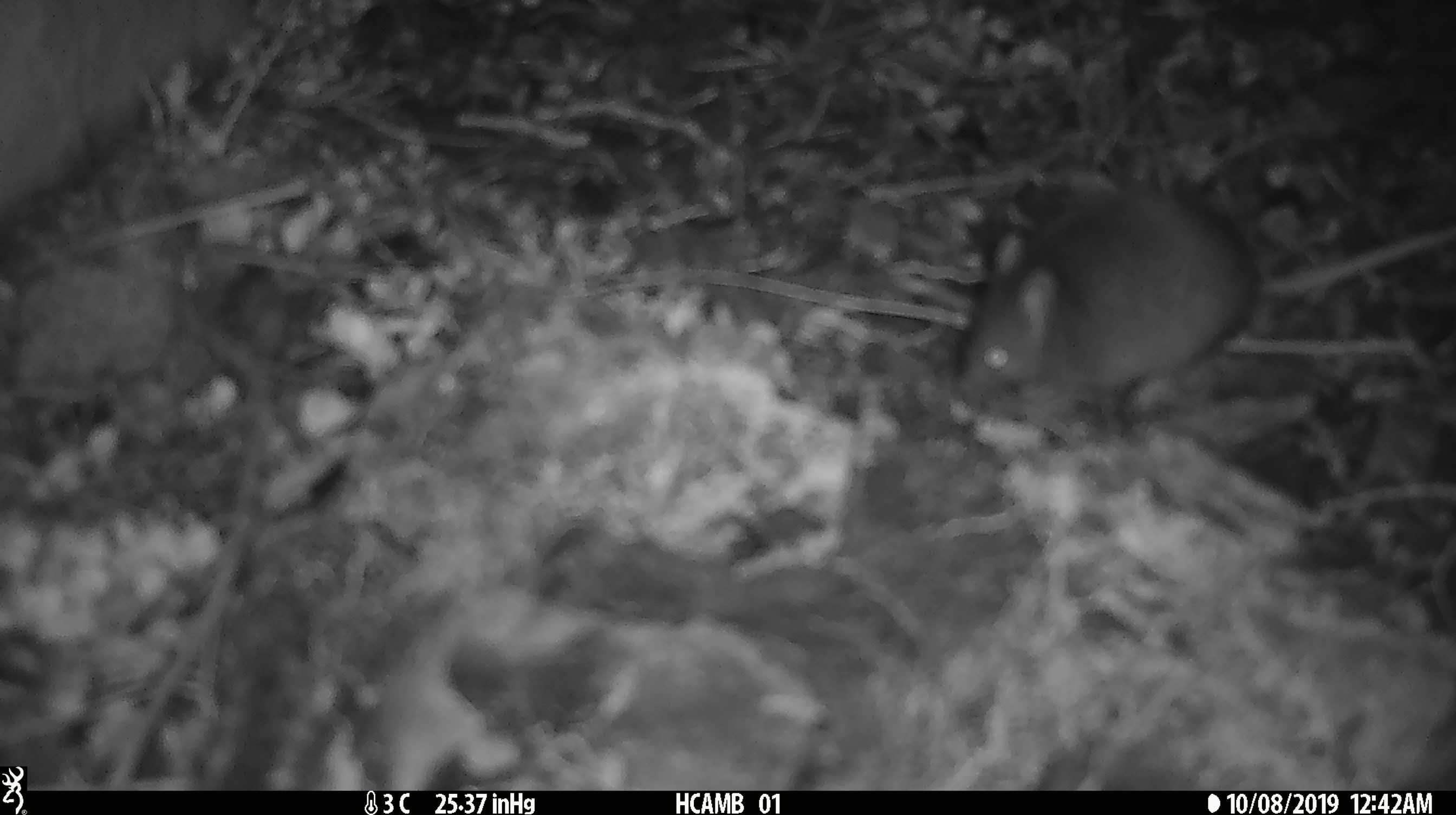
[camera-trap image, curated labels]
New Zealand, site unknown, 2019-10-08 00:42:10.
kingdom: Animalia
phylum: Chordata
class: Mammalia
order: Rodentia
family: Muridae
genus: Mus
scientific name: Mus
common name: mouse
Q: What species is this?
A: Mouse (Mus).